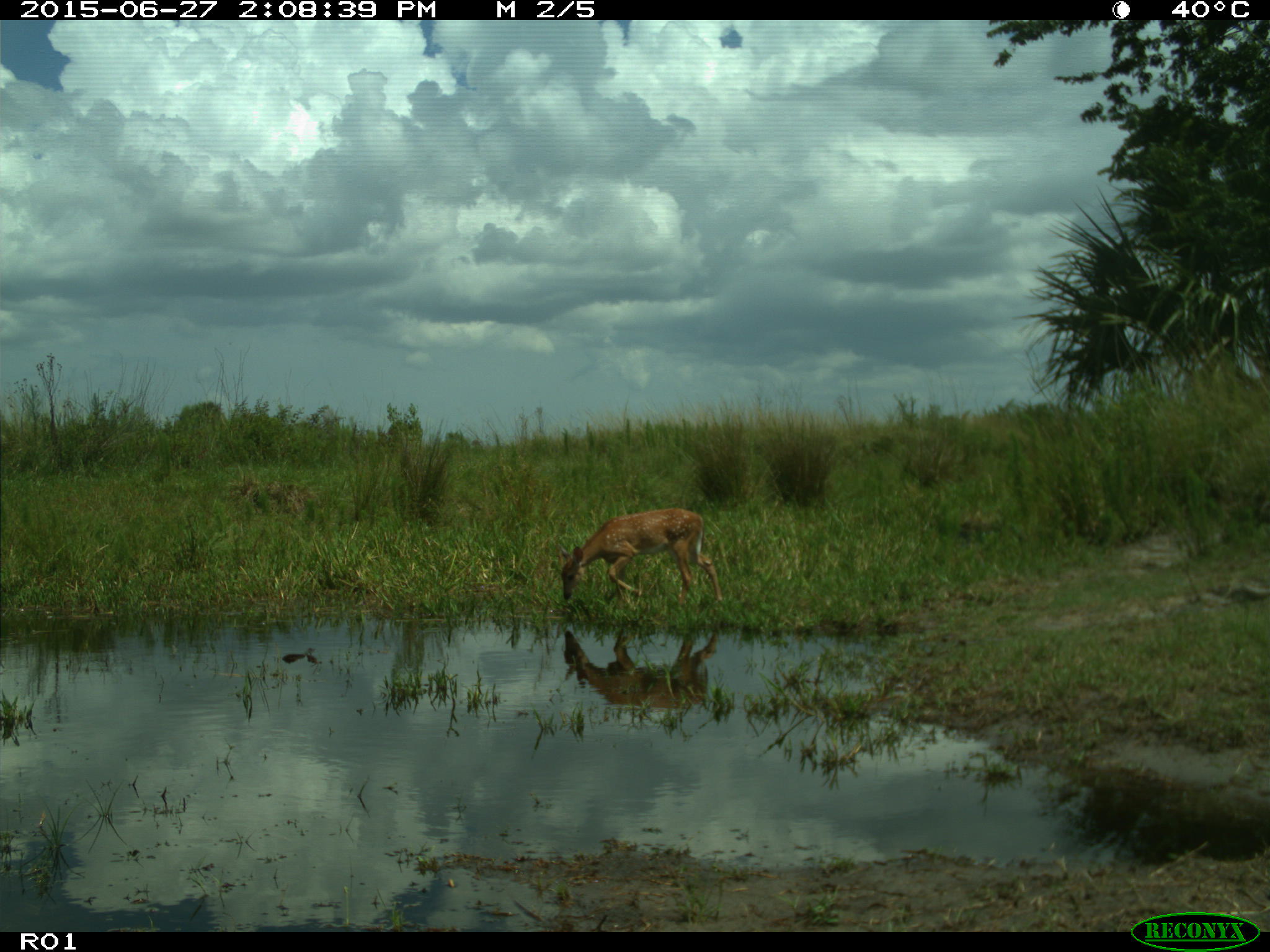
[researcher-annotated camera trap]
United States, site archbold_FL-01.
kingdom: Animalia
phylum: Chordata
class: Mammalia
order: Artiodactyla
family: Cervidae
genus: Odocoileus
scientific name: Odocoileus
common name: deer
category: unidentified deer